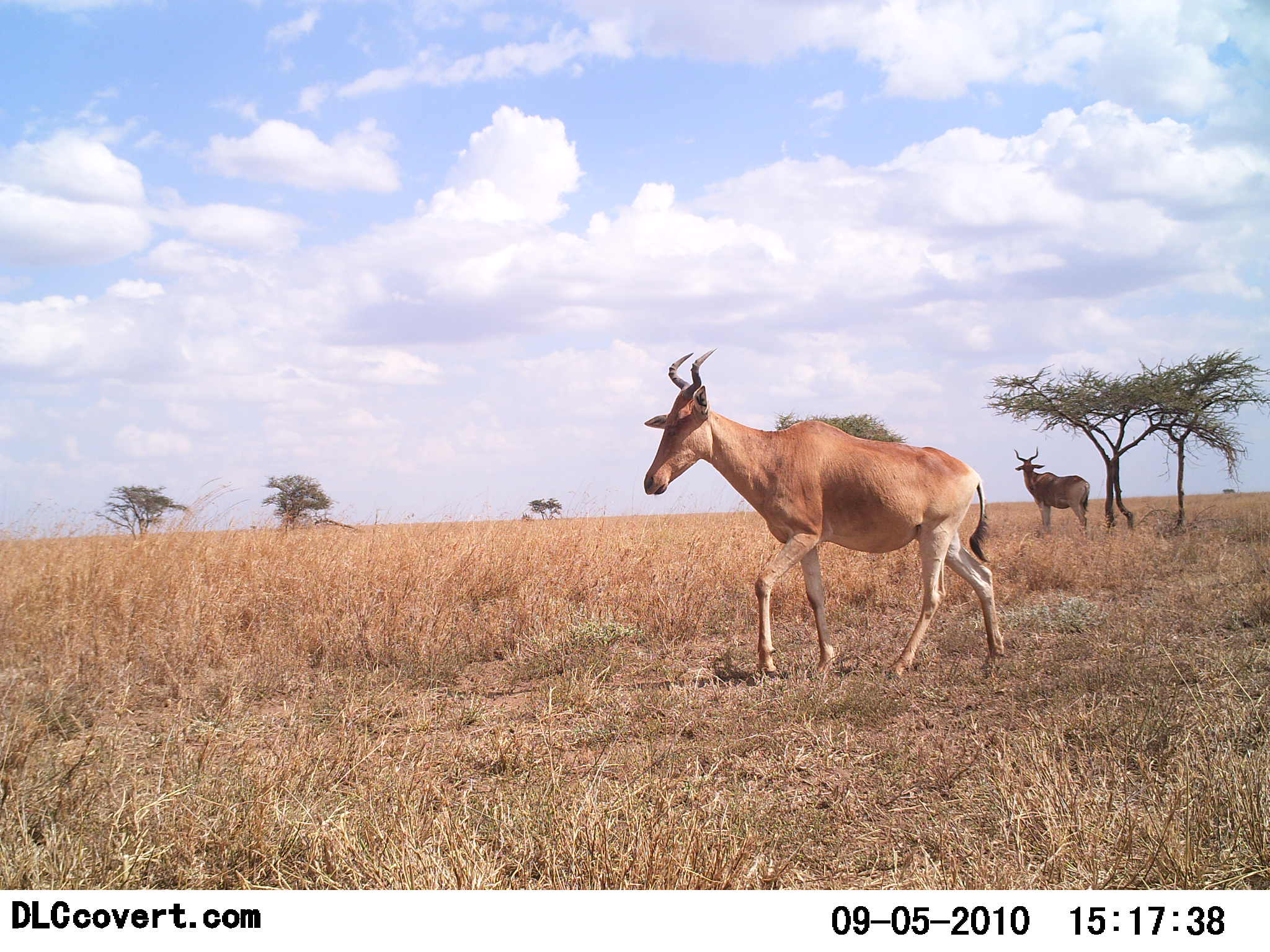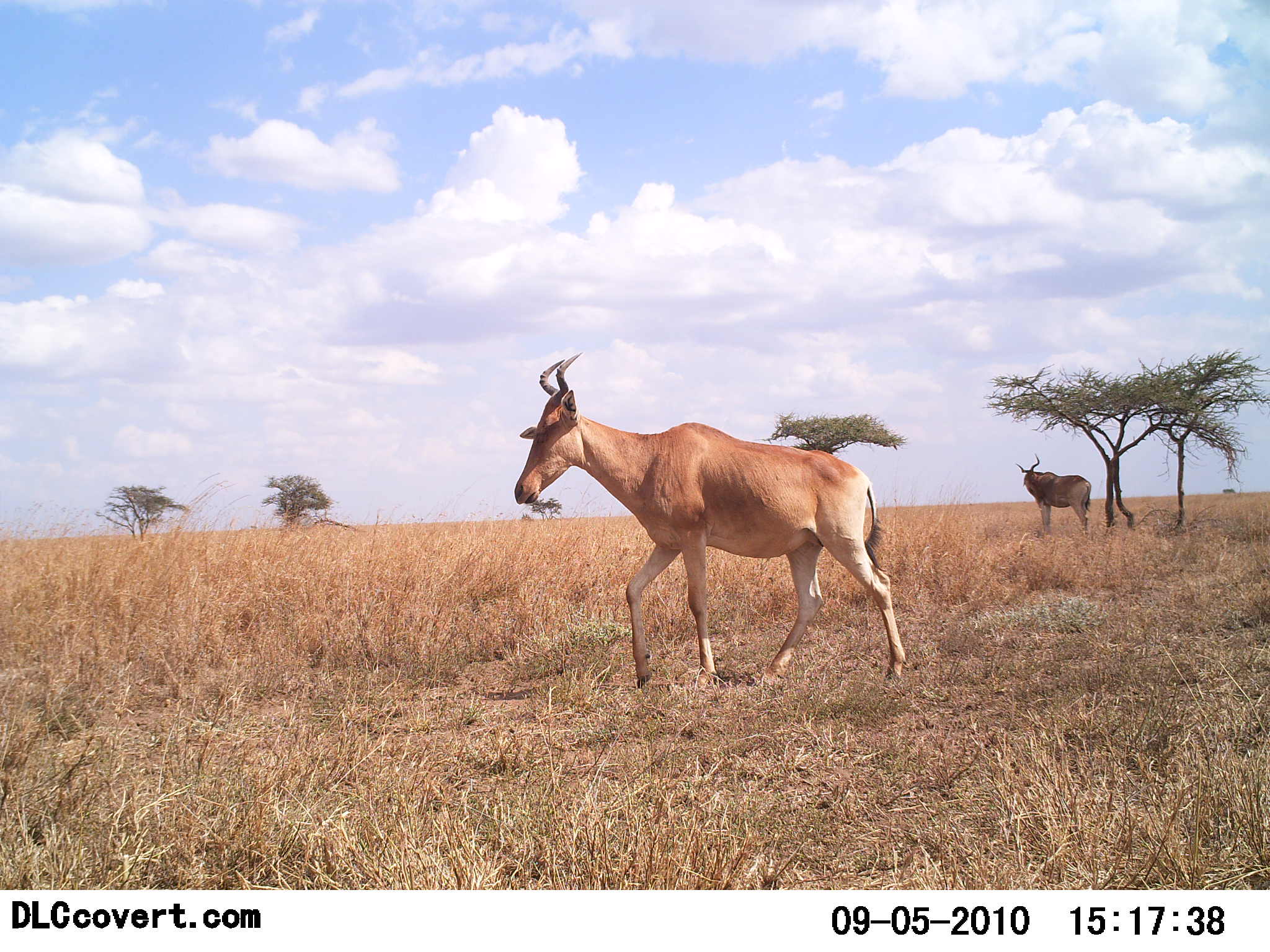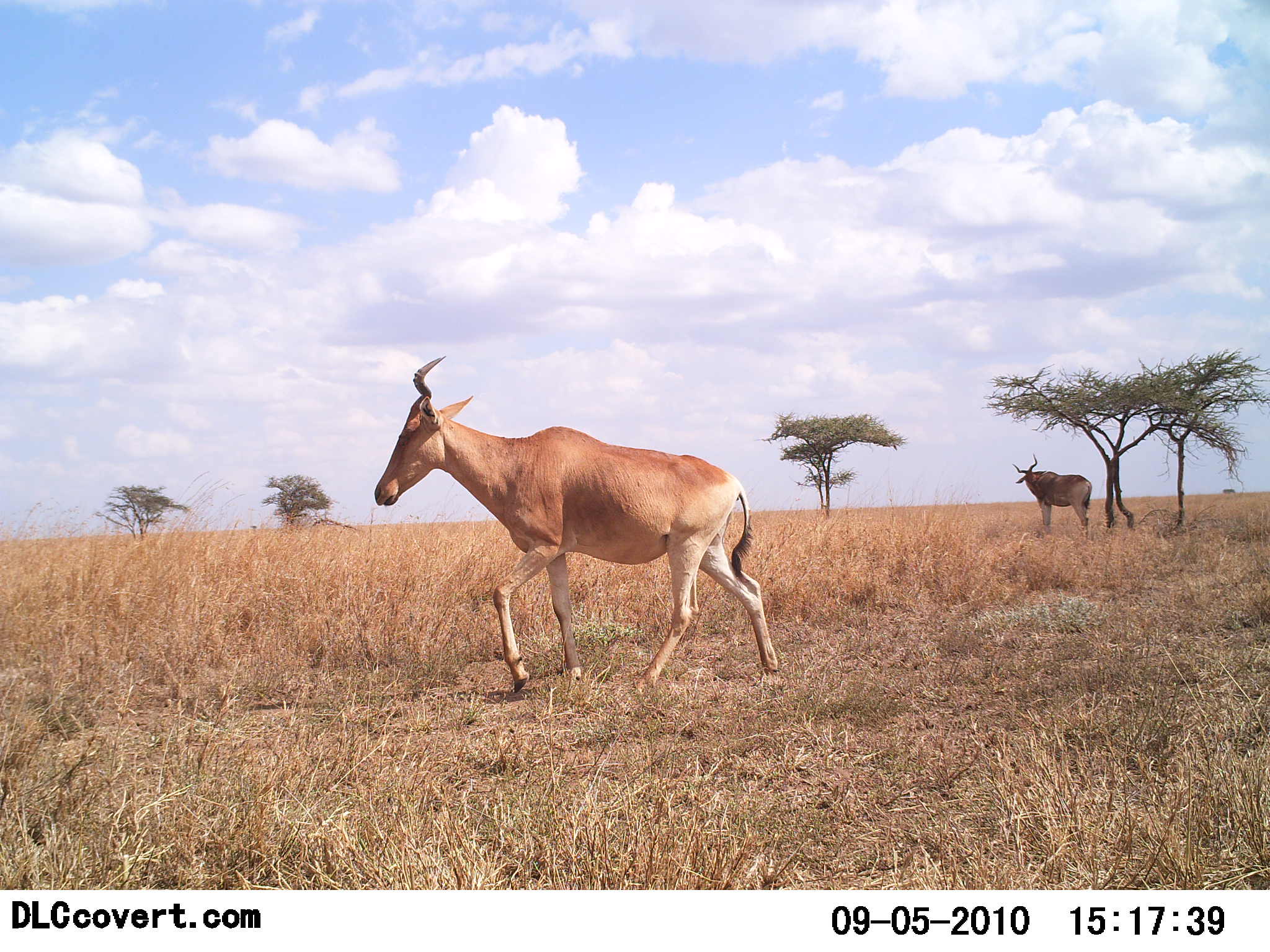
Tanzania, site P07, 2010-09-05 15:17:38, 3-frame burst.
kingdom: Animalia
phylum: Chordata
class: Mammalia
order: Artiodactyla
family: Bovidae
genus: Alcelaphus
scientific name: Alcelaphus buselaphus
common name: hartebeest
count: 2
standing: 57%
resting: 7%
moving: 93%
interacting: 0%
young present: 0%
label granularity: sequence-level